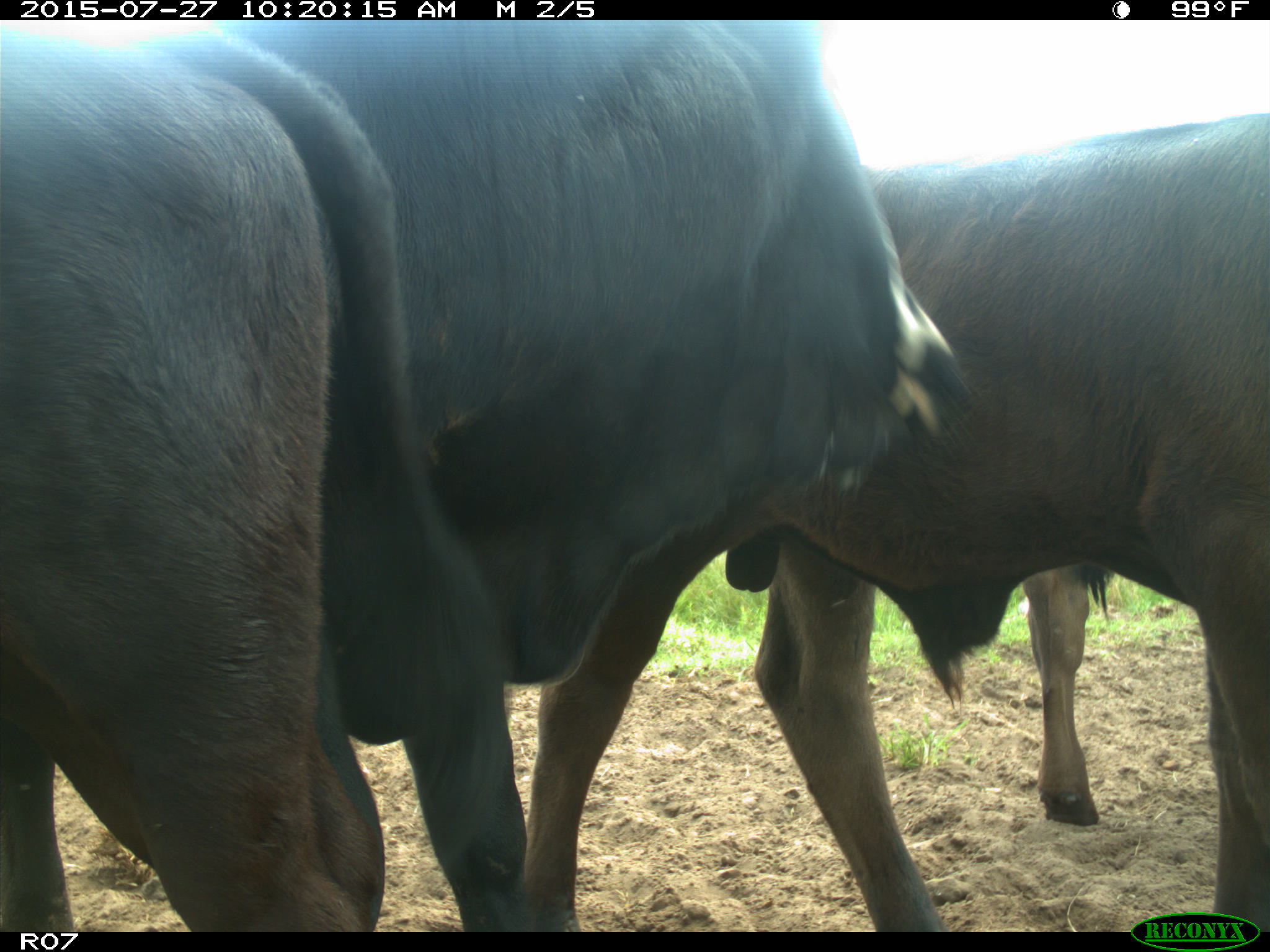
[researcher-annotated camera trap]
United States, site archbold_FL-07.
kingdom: Animalia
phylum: Chordata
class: Mammalia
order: Artiodactyla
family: Bovidae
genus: Bos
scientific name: Bos taurus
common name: domestic cow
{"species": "Bos taurus (domestic cow)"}